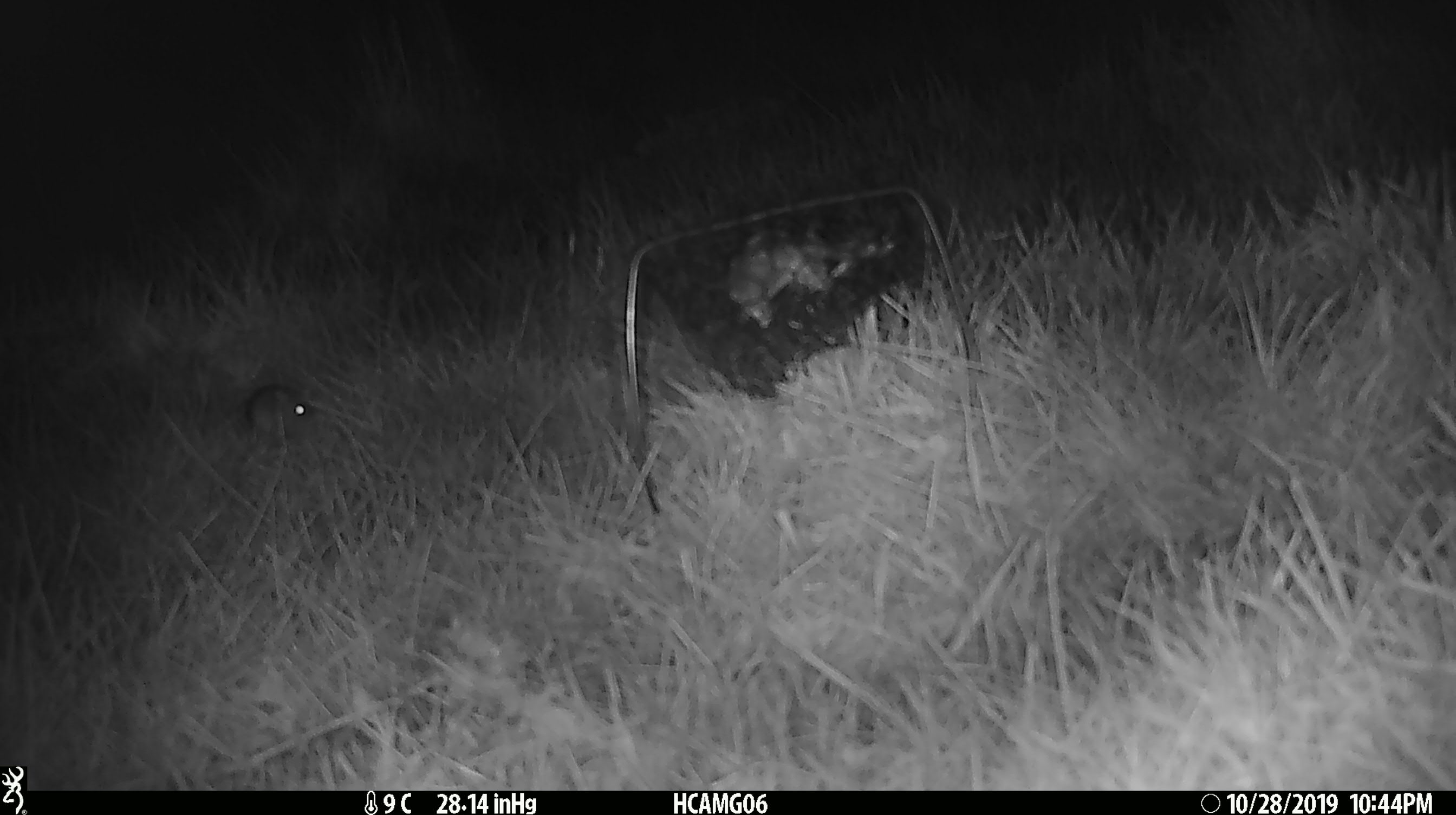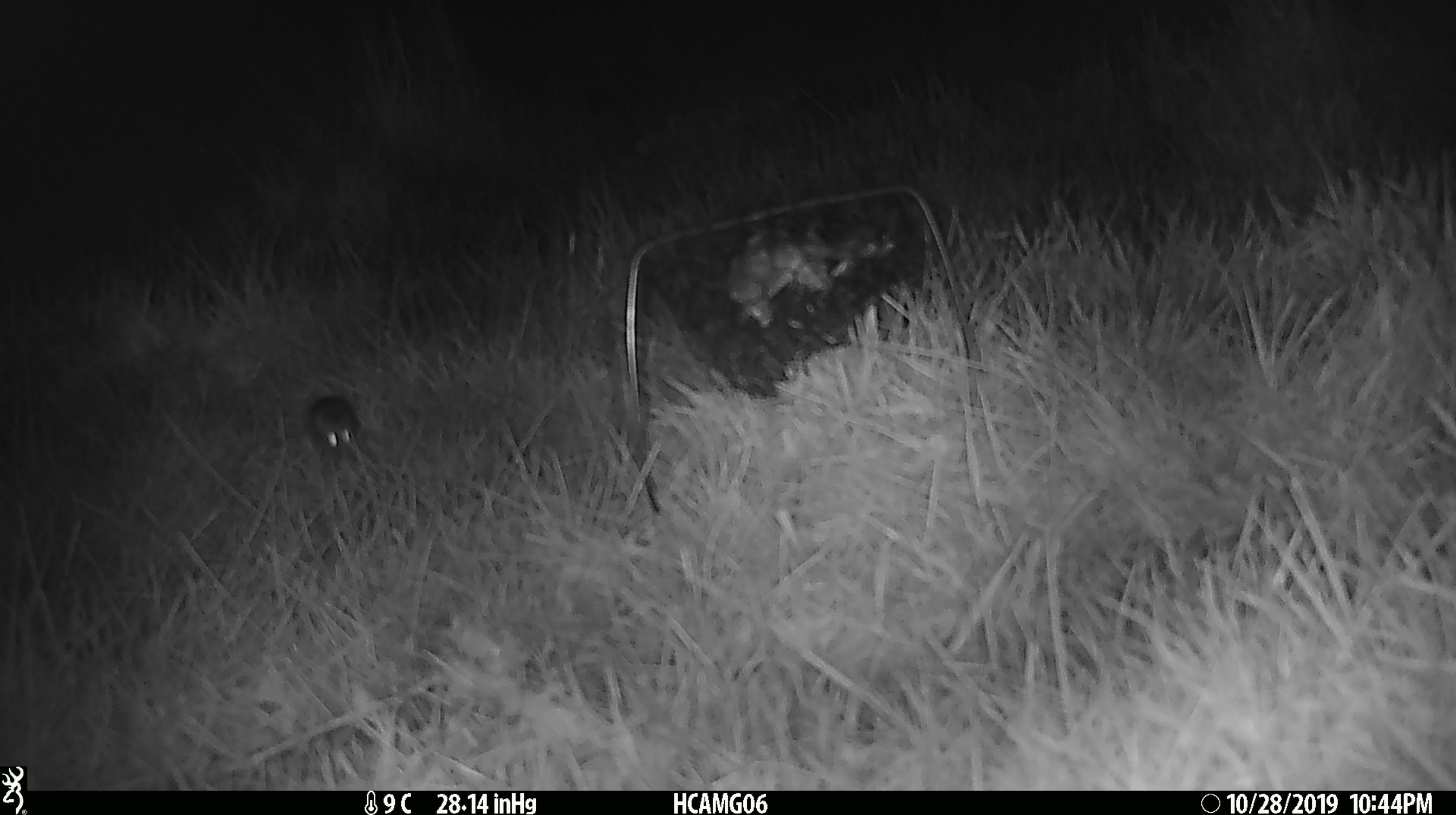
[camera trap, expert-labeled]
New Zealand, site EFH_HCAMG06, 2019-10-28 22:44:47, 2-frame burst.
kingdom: Animalia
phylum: Chordata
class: Mammalia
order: Rodentia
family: Muridae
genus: Mus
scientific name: Mus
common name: mouse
Mouse (Mus).